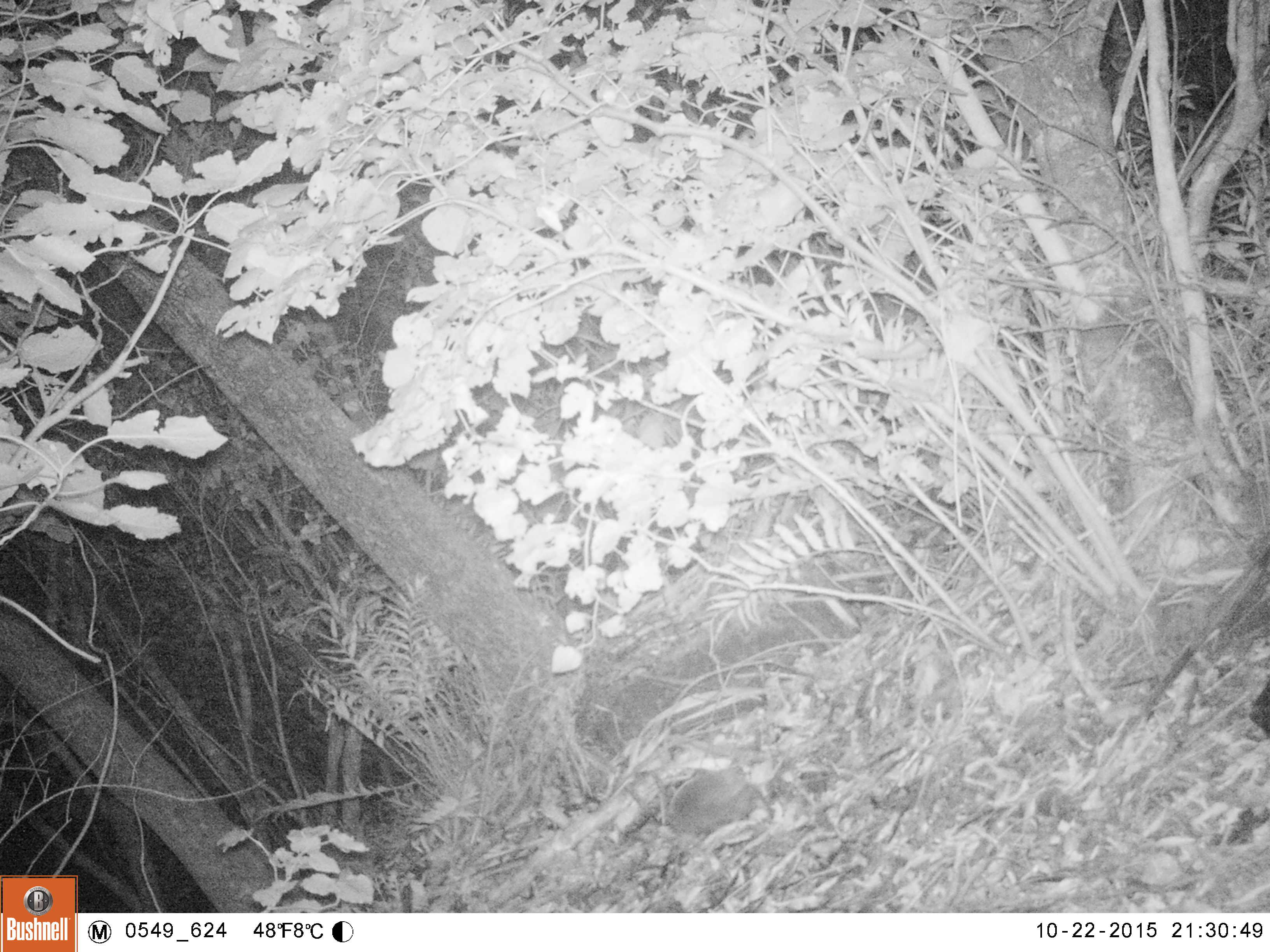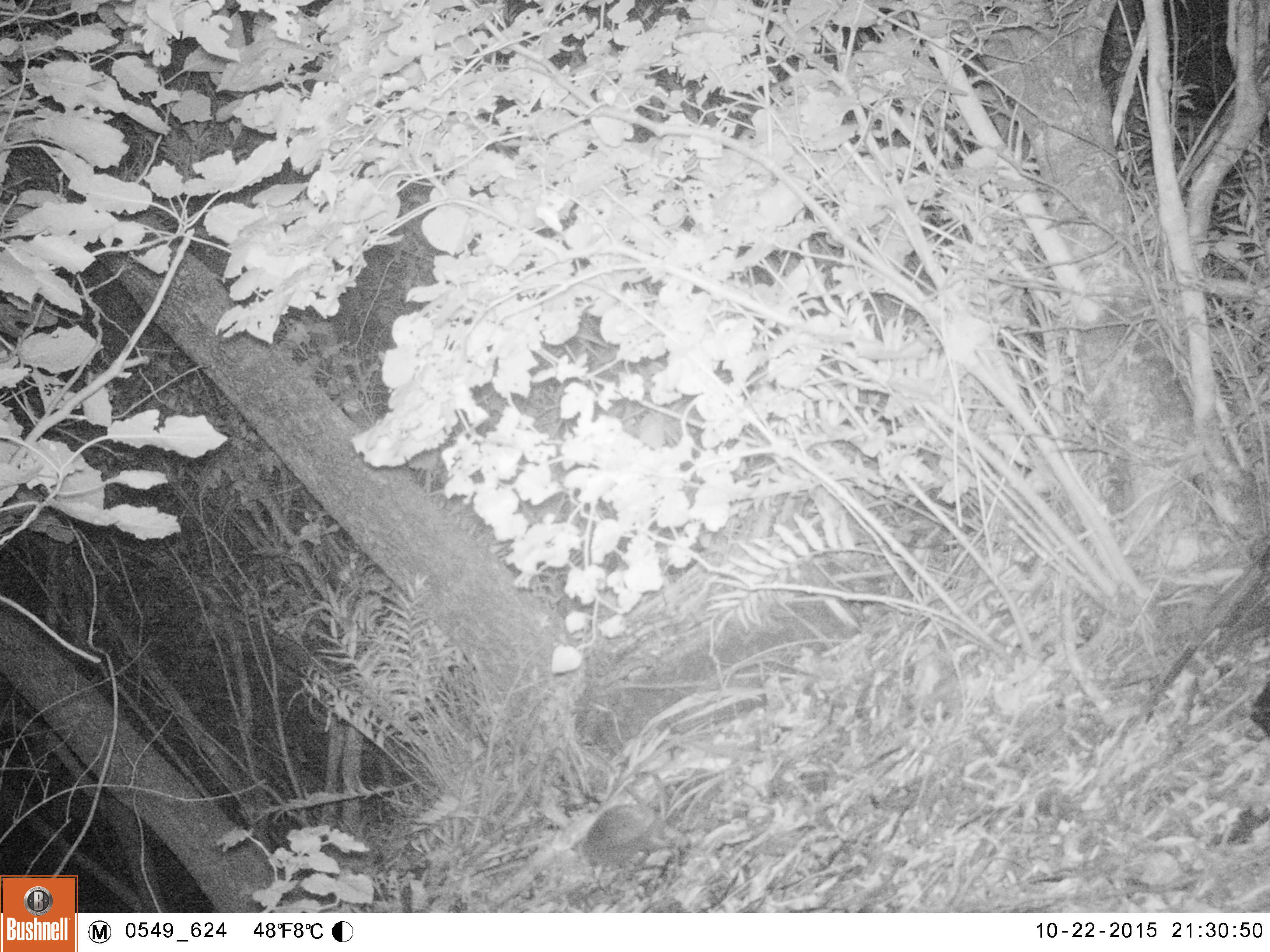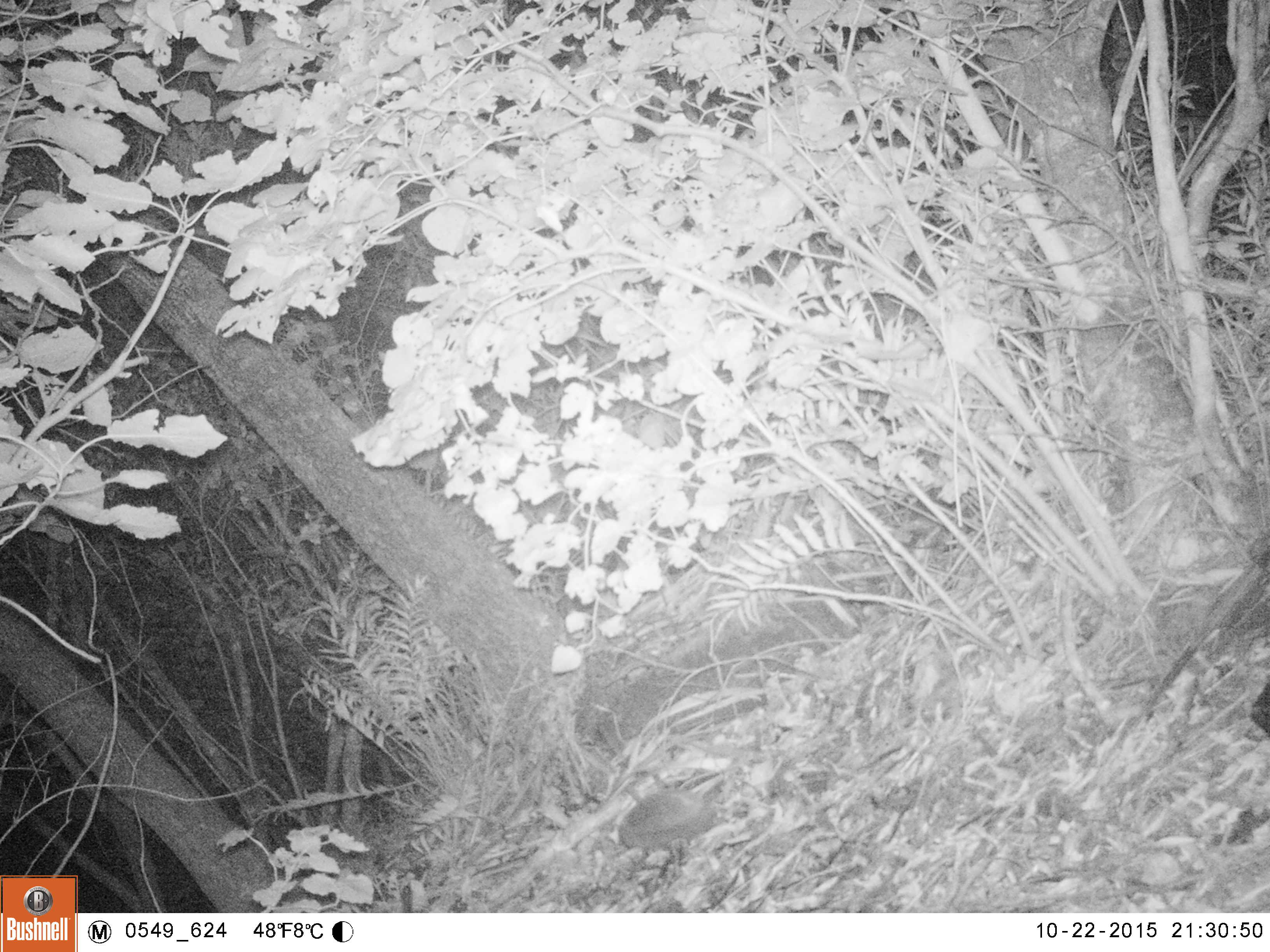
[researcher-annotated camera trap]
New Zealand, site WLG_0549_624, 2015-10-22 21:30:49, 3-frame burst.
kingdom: Animalia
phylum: Chordata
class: Mammalia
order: Eulipotyphla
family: Erinaceidae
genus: Erinaceus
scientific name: Erinaceus europaeus europaeus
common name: european hedgehog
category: hedgehog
Hedgehog (european hedgehog) (Erinaceus europaeus europaeus).